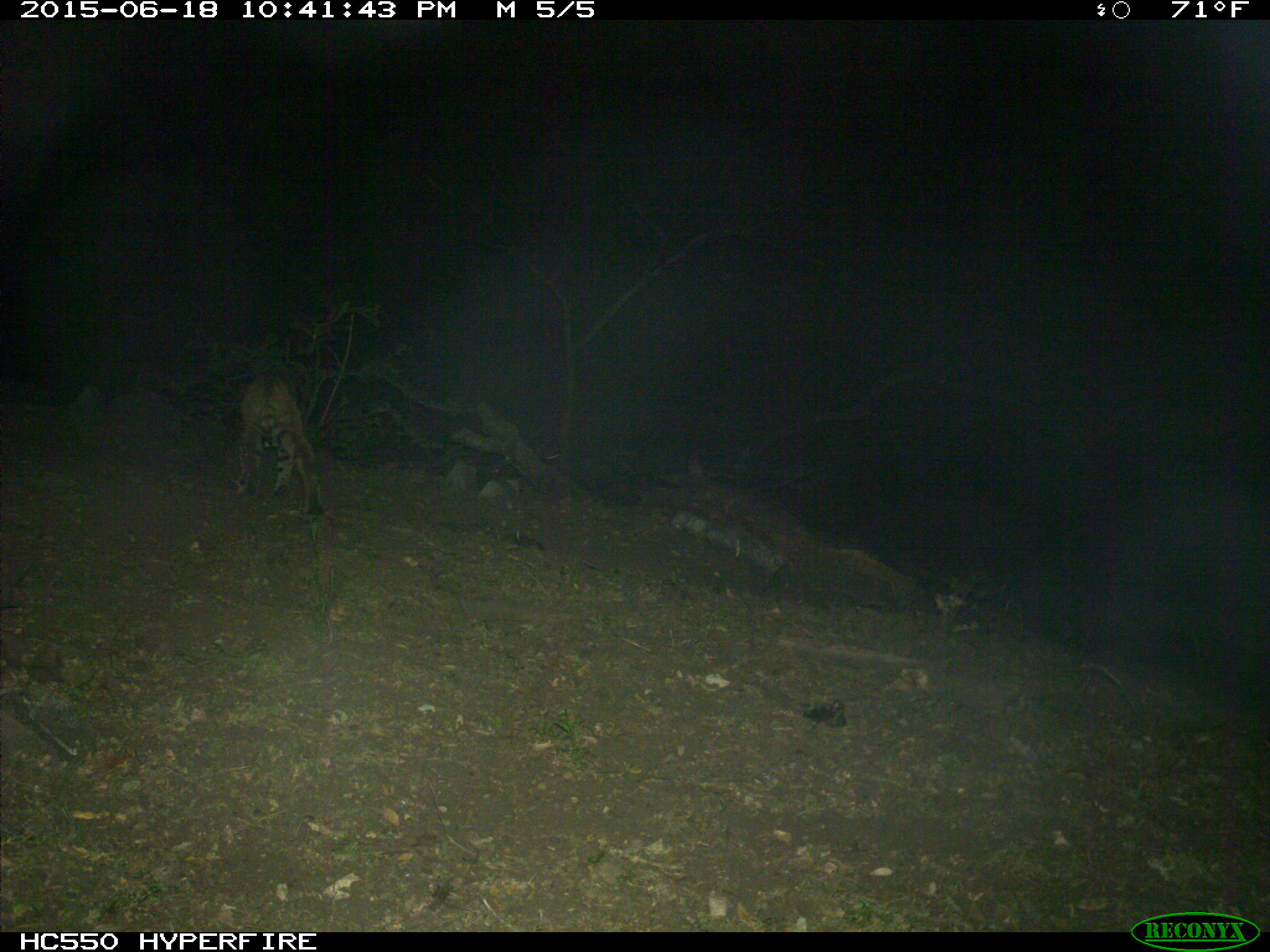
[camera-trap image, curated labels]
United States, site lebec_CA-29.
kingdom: Animalia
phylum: Chordata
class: Mammalia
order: Carnivora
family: Felidae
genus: Lynx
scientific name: Lynx rufus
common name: bobcat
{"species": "Lynx rufus (bobcat)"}